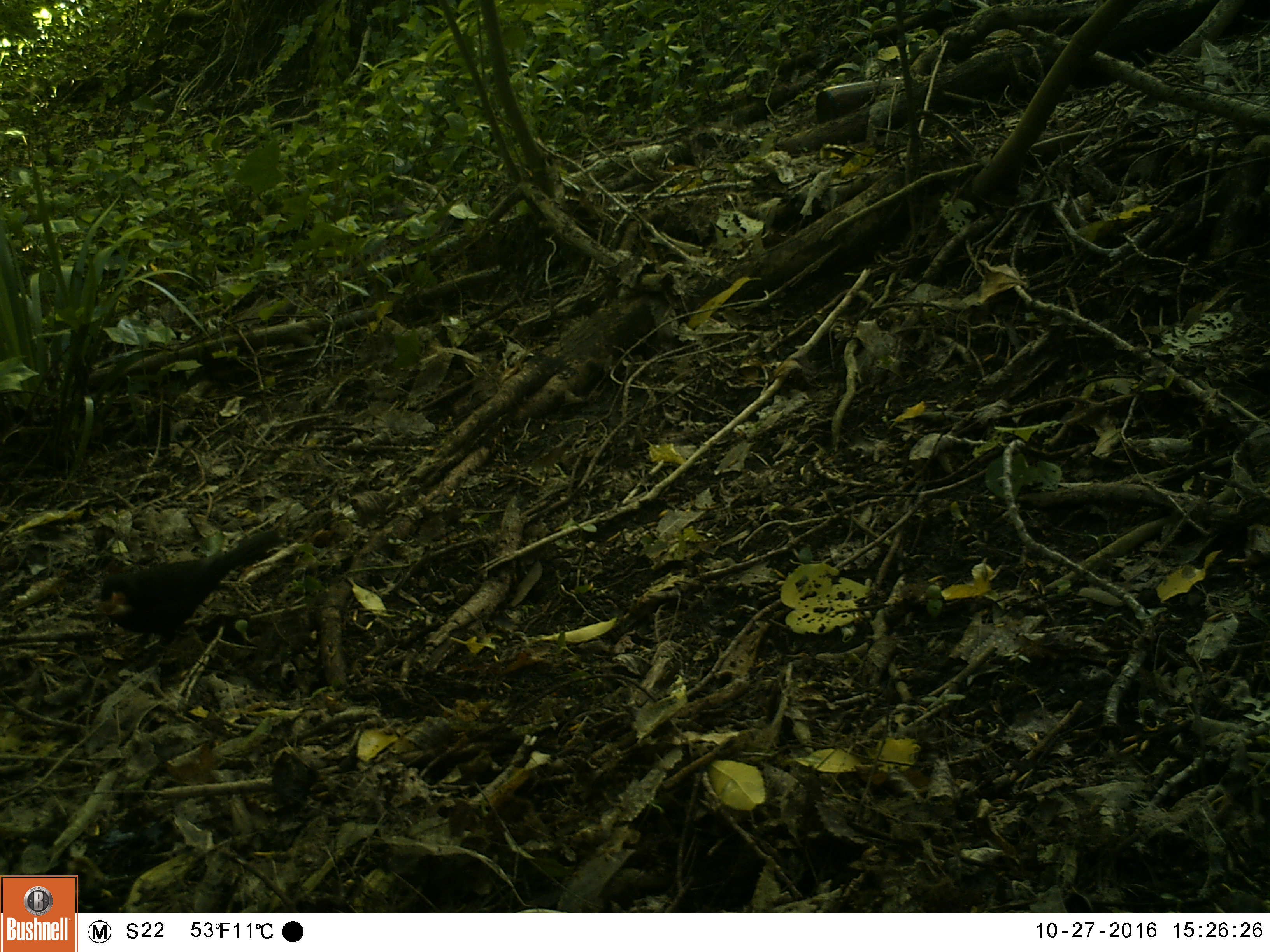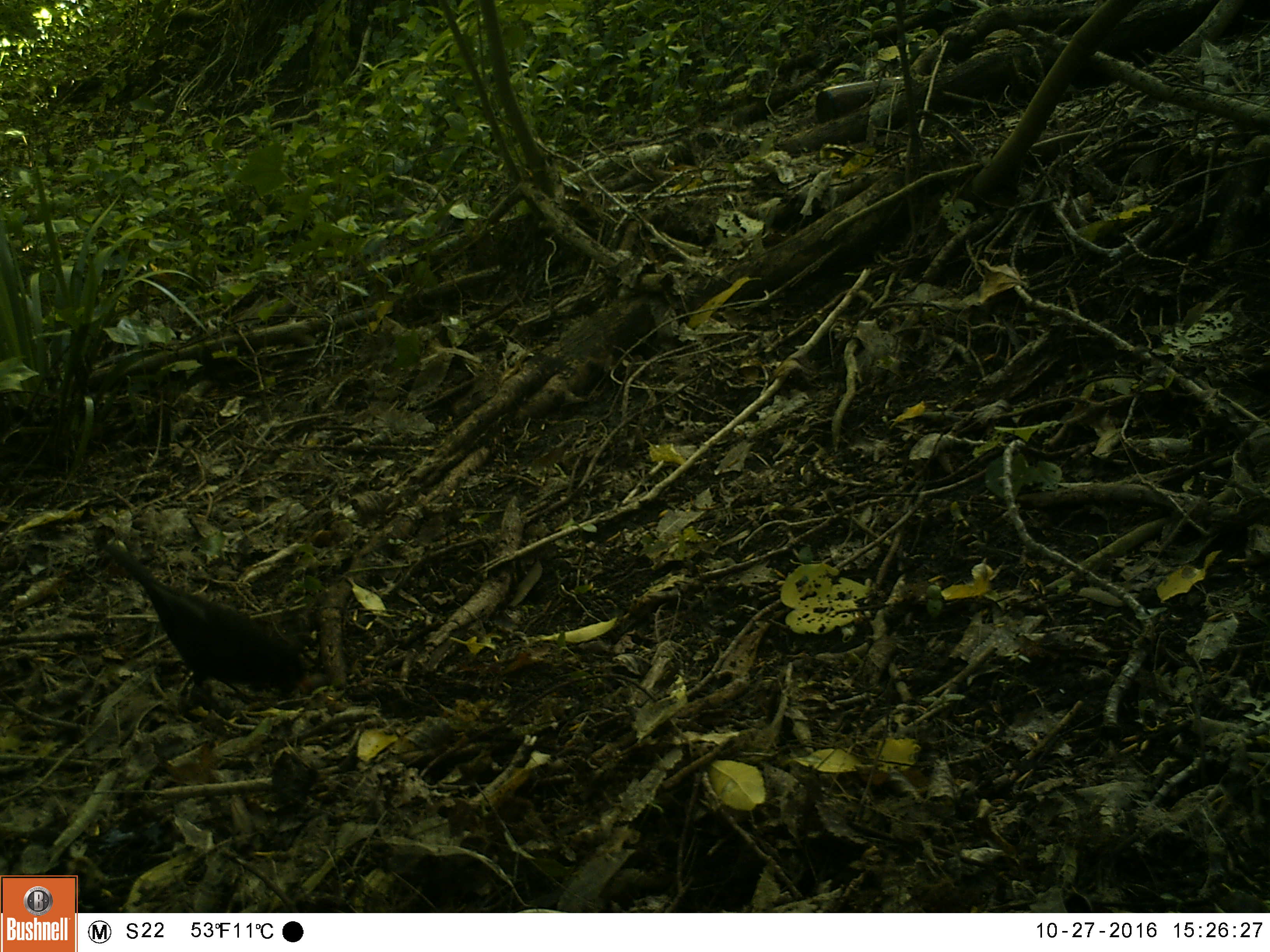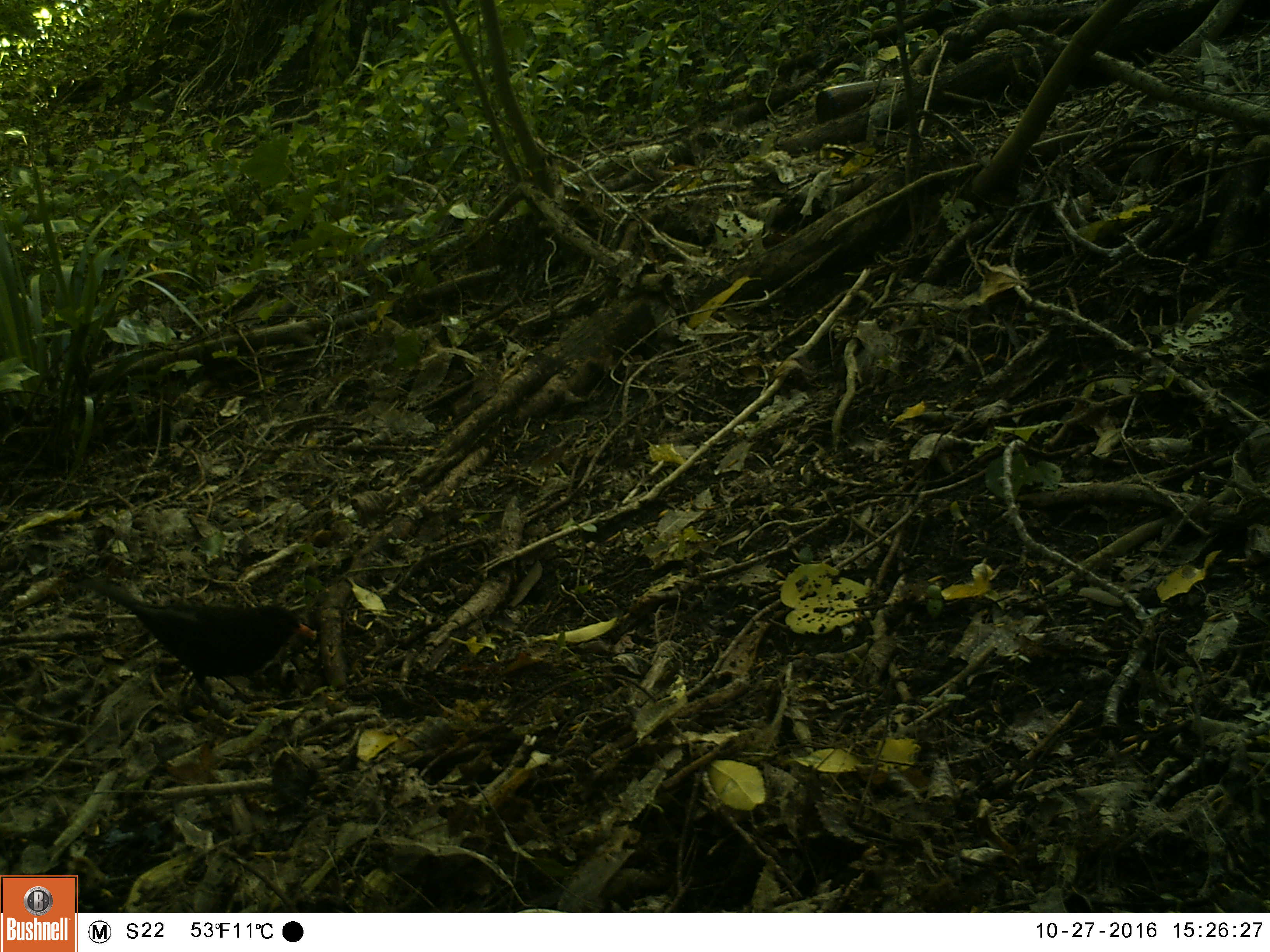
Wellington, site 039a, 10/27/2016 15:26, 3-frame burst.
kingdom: Animalia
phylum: Chordata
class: Aves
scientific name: Aves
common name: bird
Bird (Aves).